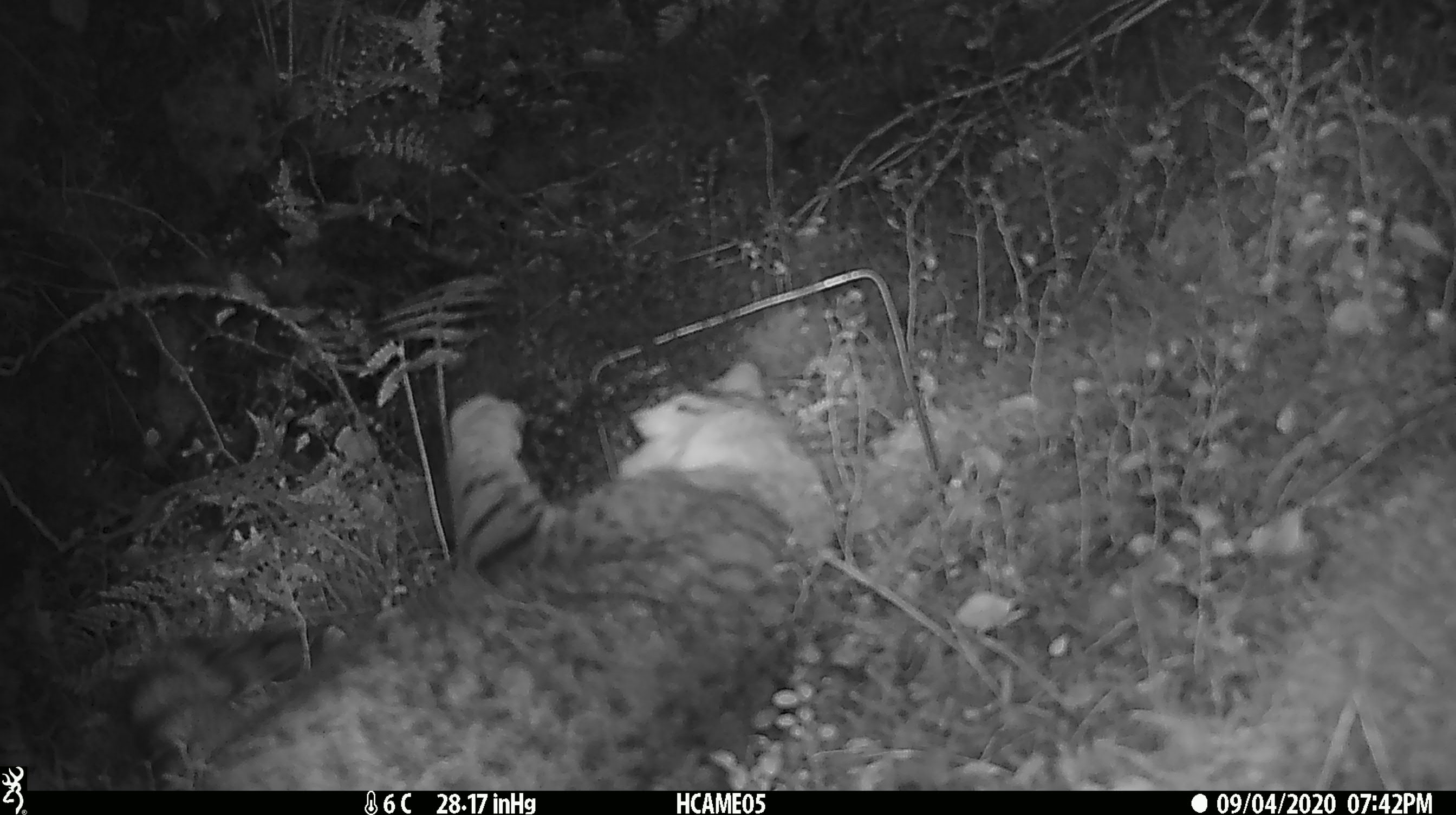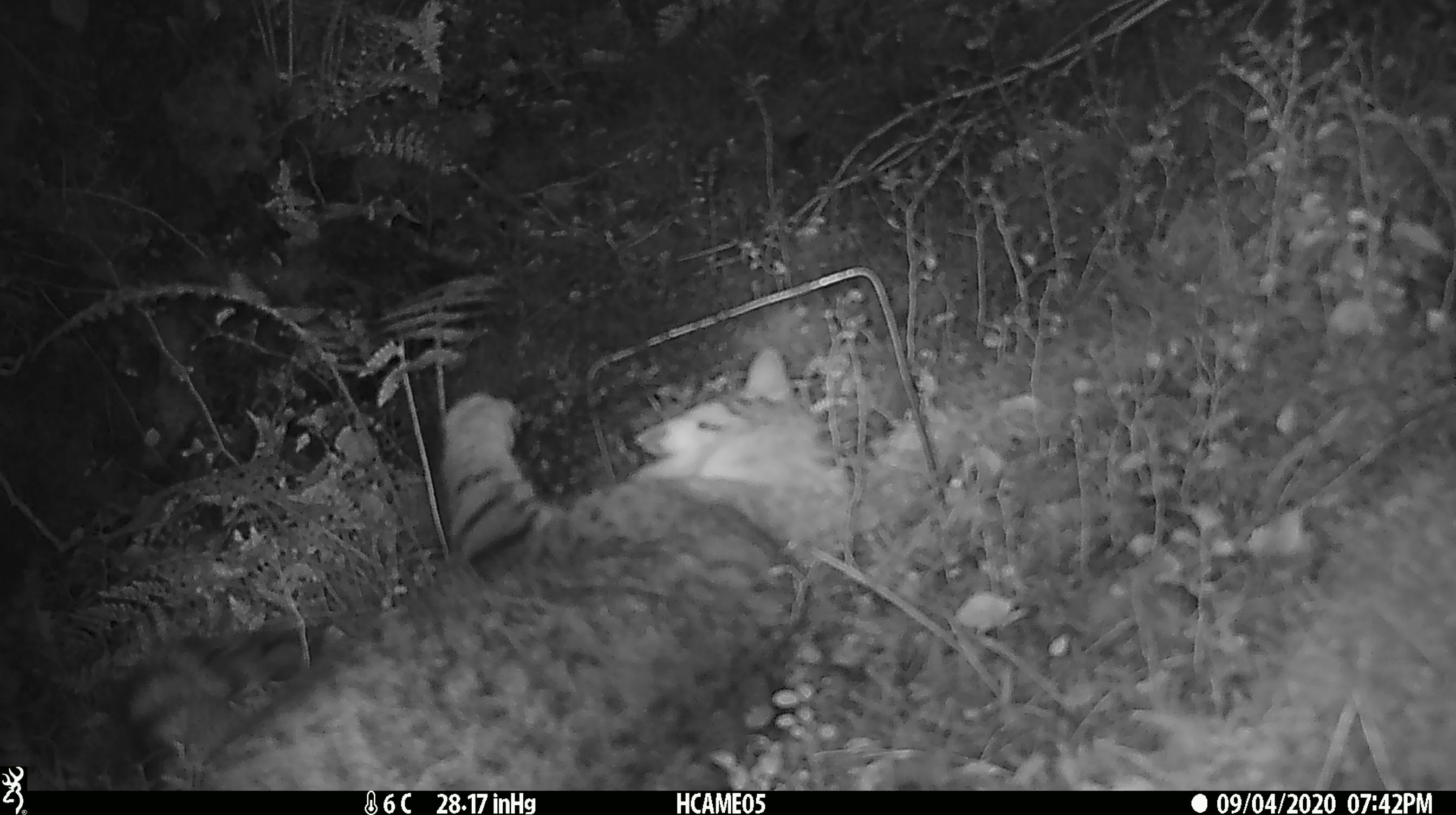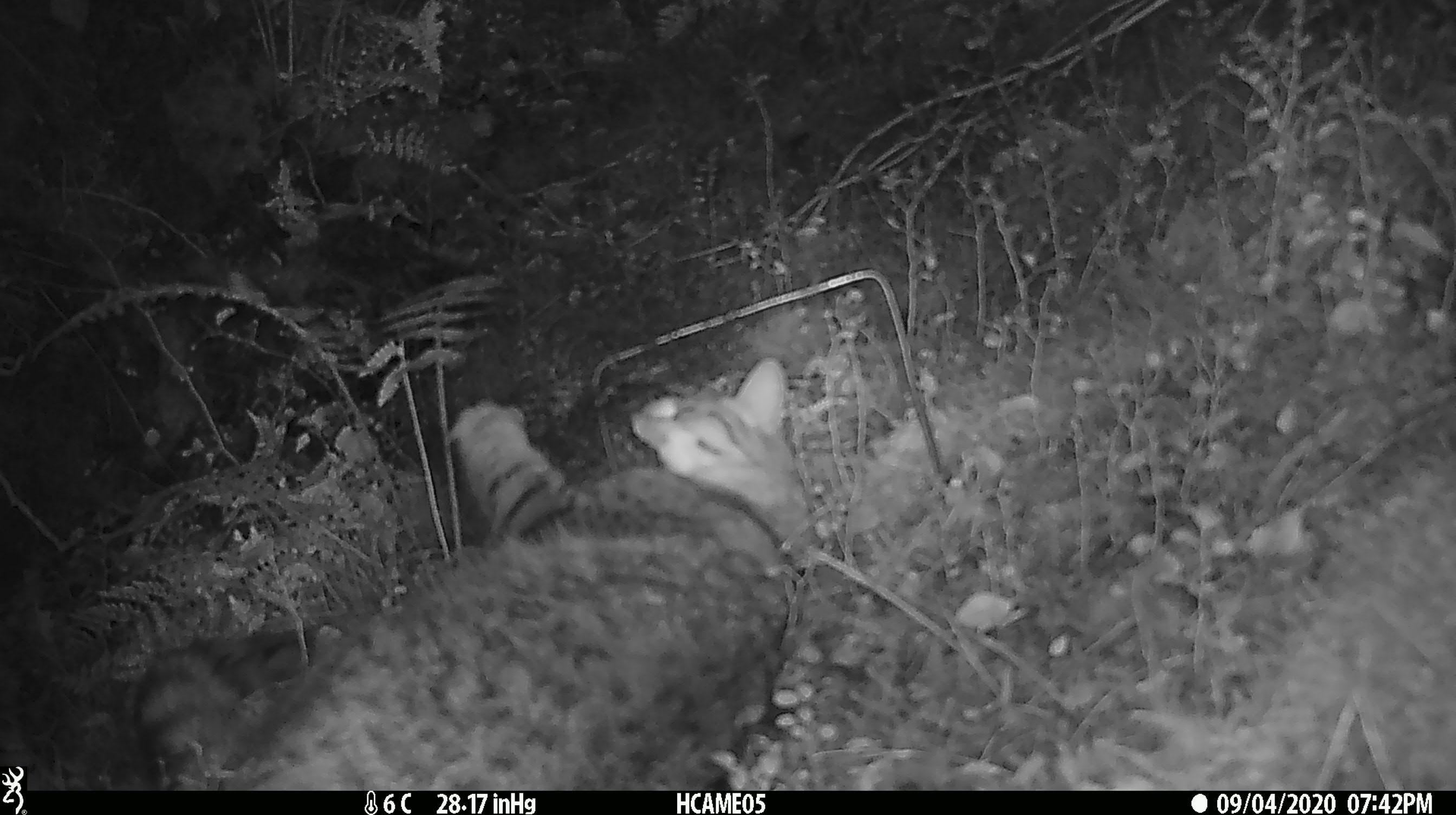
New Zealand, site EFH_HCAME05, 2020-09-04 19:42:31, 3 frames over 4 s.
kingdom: Animalia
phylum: Chordata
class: Mammalia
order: Carnivora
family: Felidae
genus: Felis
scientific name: Felis catus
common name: domestic cat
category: cat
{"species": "cat (domestic cat) (Felis catus)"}